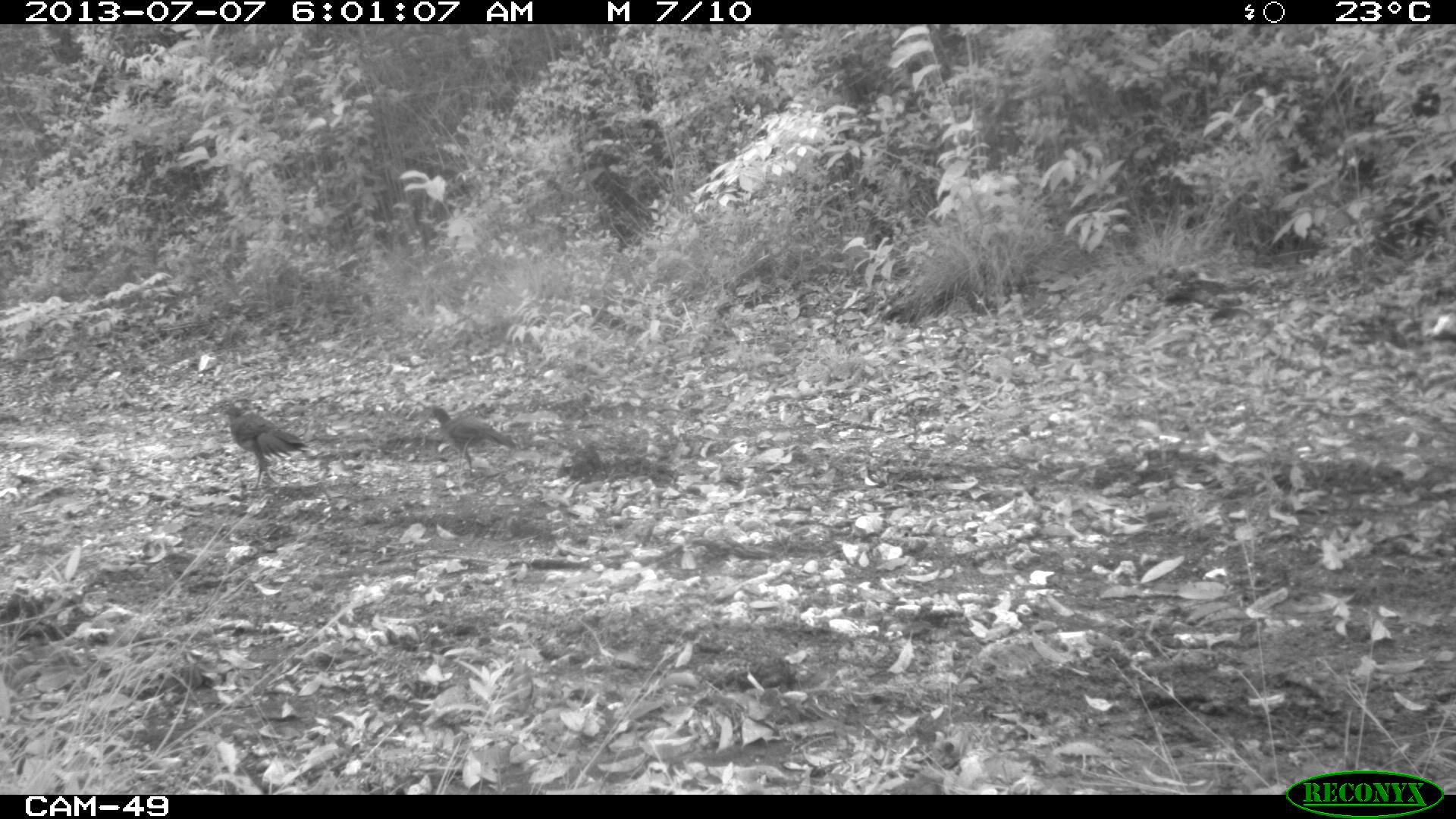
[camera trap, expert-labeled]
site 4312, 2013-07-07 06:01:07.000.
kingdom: Animalia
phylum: Chordata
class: Aves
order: Galliformes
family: Cracidae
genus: Ortalis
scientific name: Ortalis vetula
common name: plain chachalaca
Ortalis vetula (plain chachalaca), count 3.